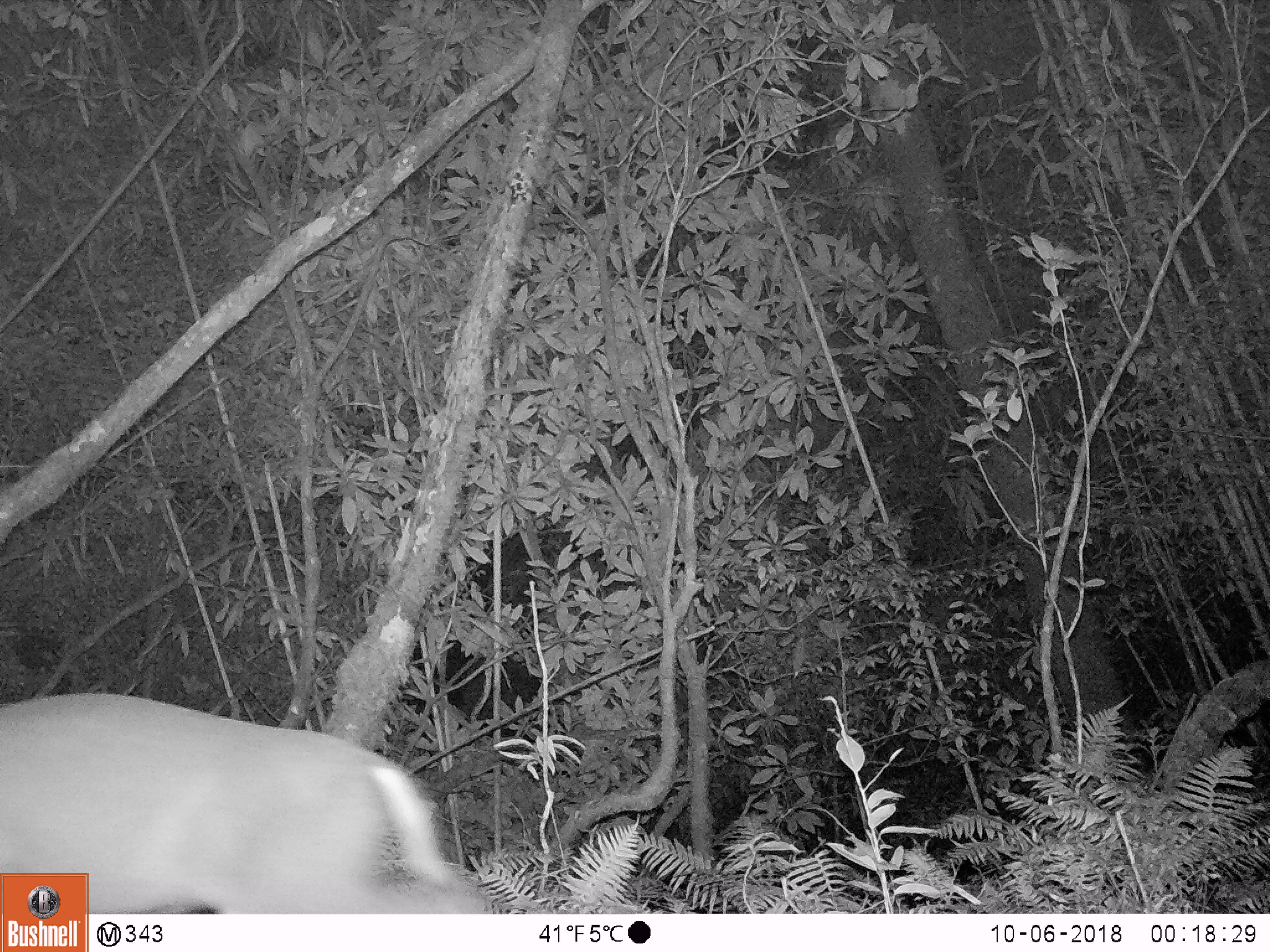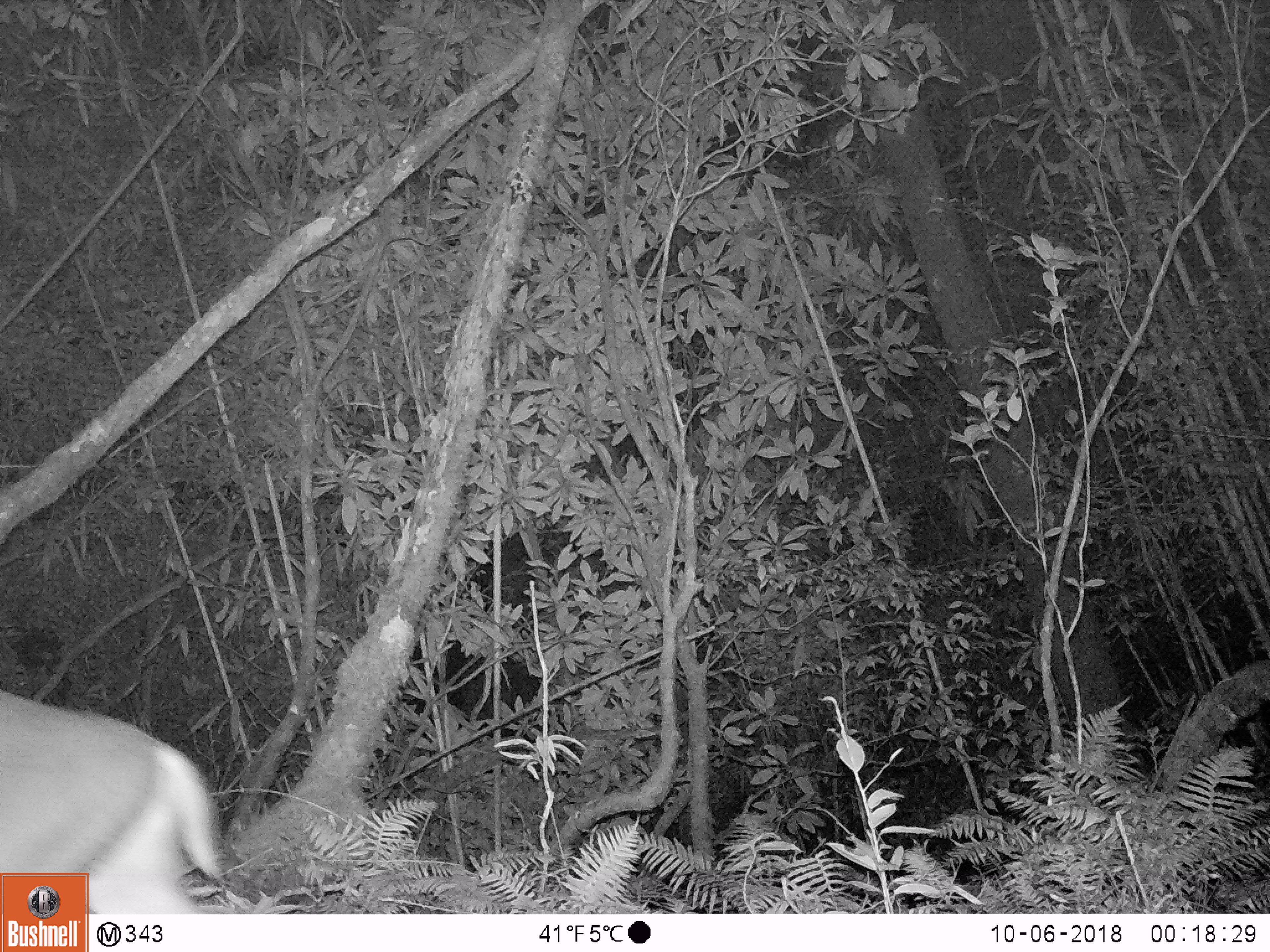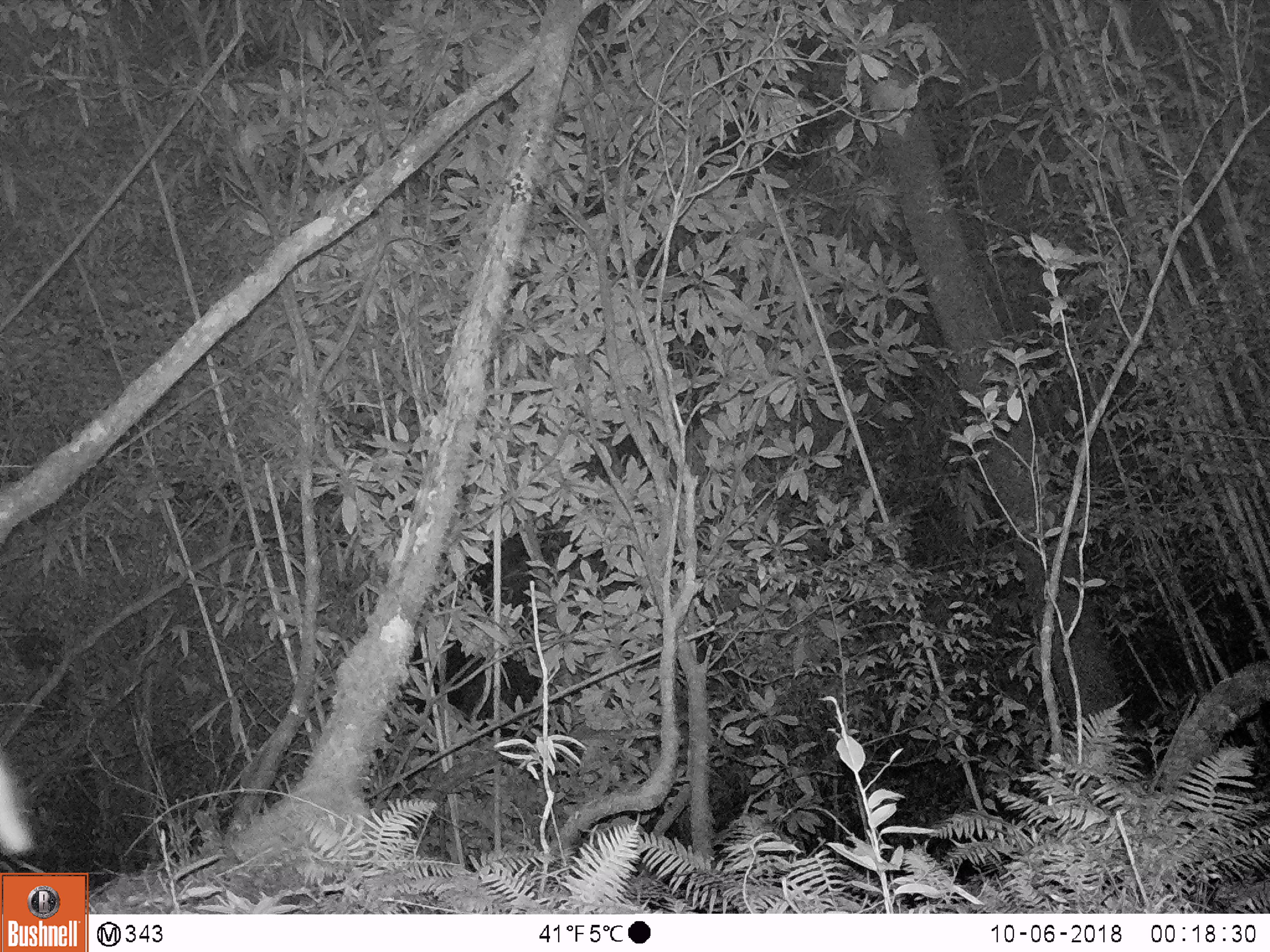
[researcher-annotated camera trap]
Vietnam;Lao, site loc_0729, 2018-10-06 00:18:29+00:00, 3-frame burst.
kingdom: Animalia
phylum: Chordata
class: Mammalia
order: Artiodactyla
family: Cervidae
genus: Muntiacus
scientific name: Muntiacus rooseveltorum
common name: roosevelt's muntjac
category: roosevelts muntjac group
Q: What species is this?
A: Roosevelts muntjac group (roosevelt's muntjac) (Muntiacus rooseveltorum).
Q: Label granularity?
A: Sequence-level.